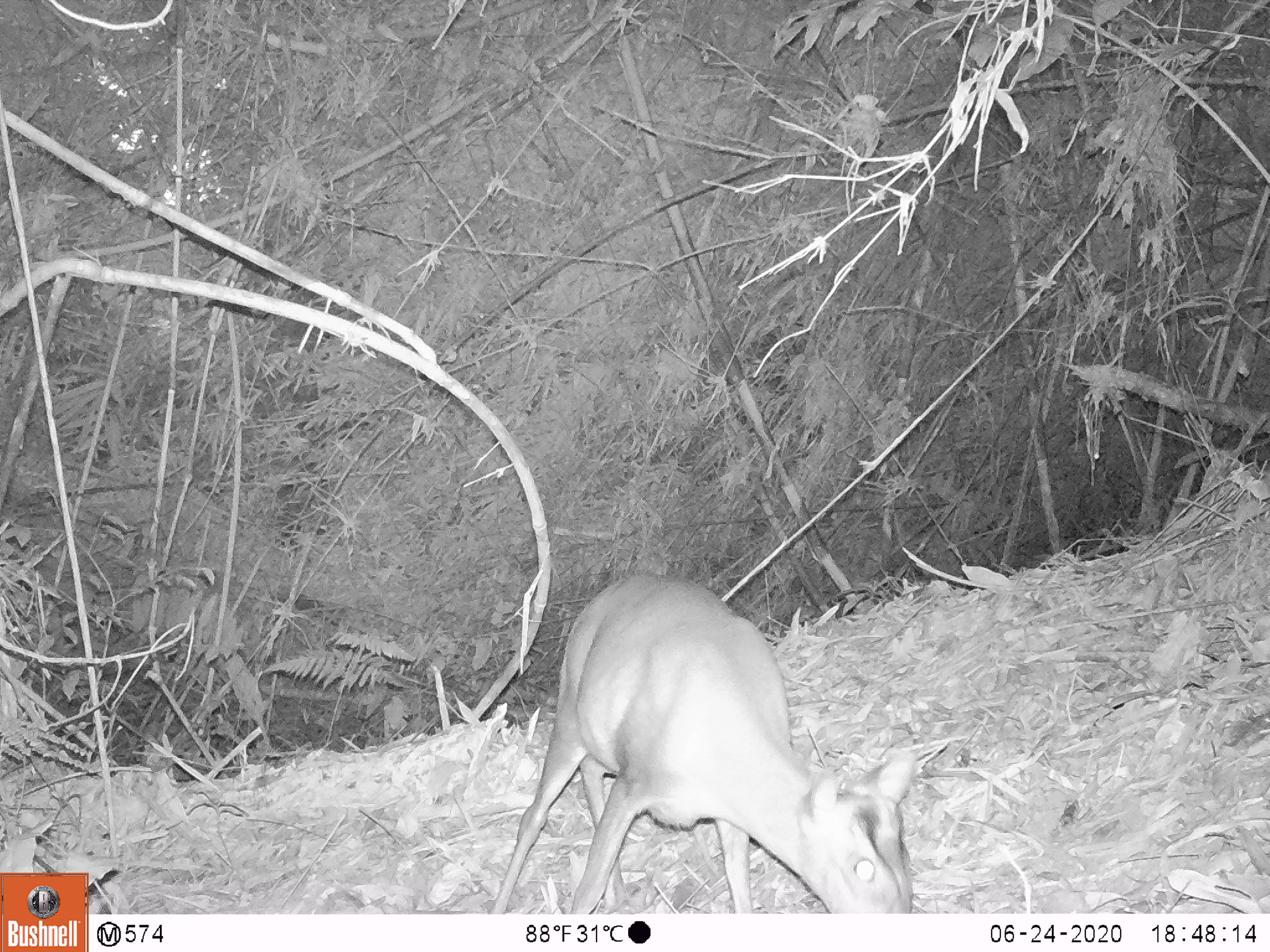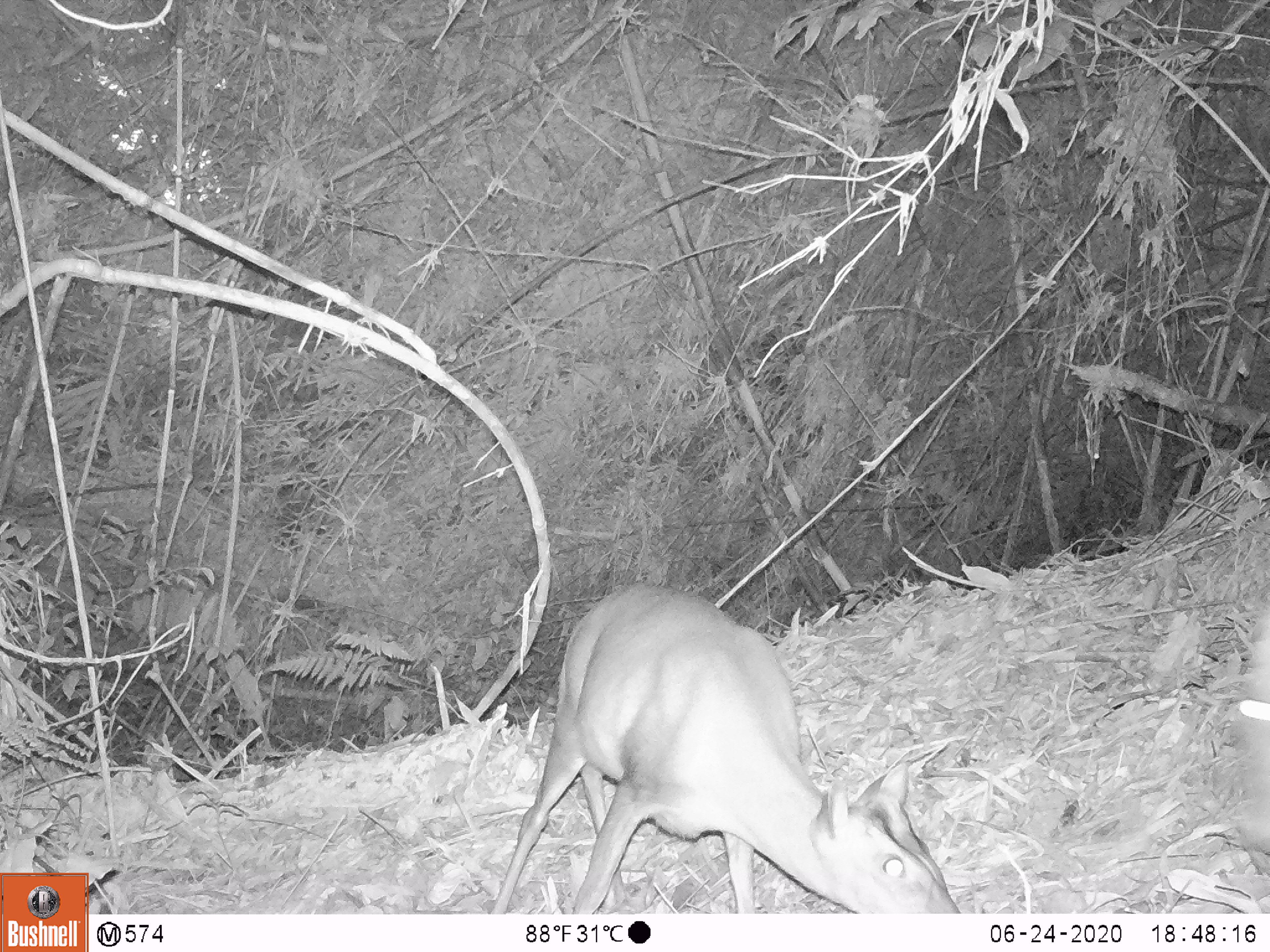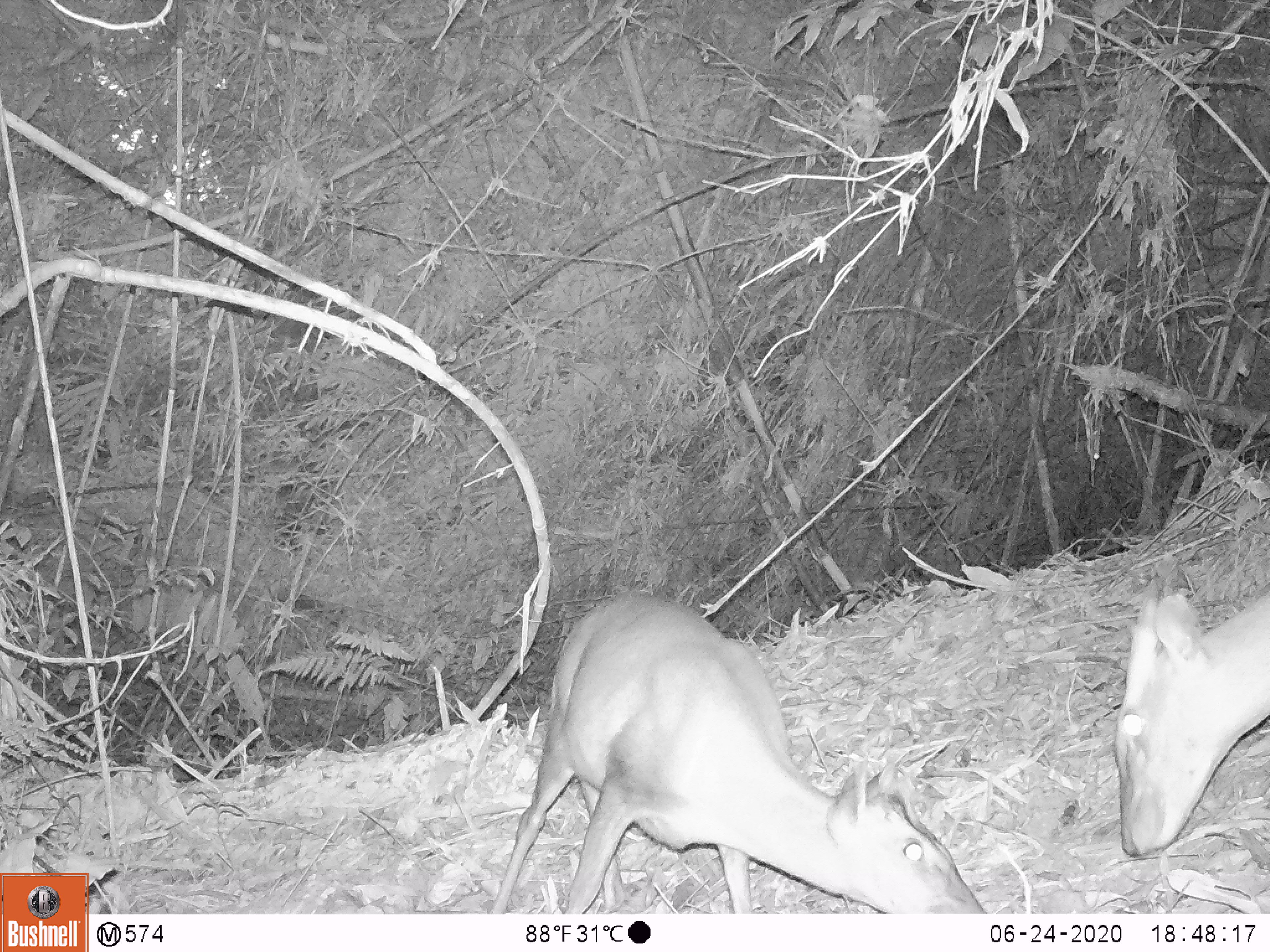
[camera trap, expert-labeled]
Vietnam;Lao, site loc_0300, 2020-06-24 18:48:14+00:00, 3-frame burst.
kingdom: Animalia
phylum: Chordata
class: Mammalia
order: Artiodactyla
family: Cervidae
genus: Muntiacus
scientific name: Muntiacus rooseveltorum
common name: roosevelt's muntjac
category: roosevelts muntjac group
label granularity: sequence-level